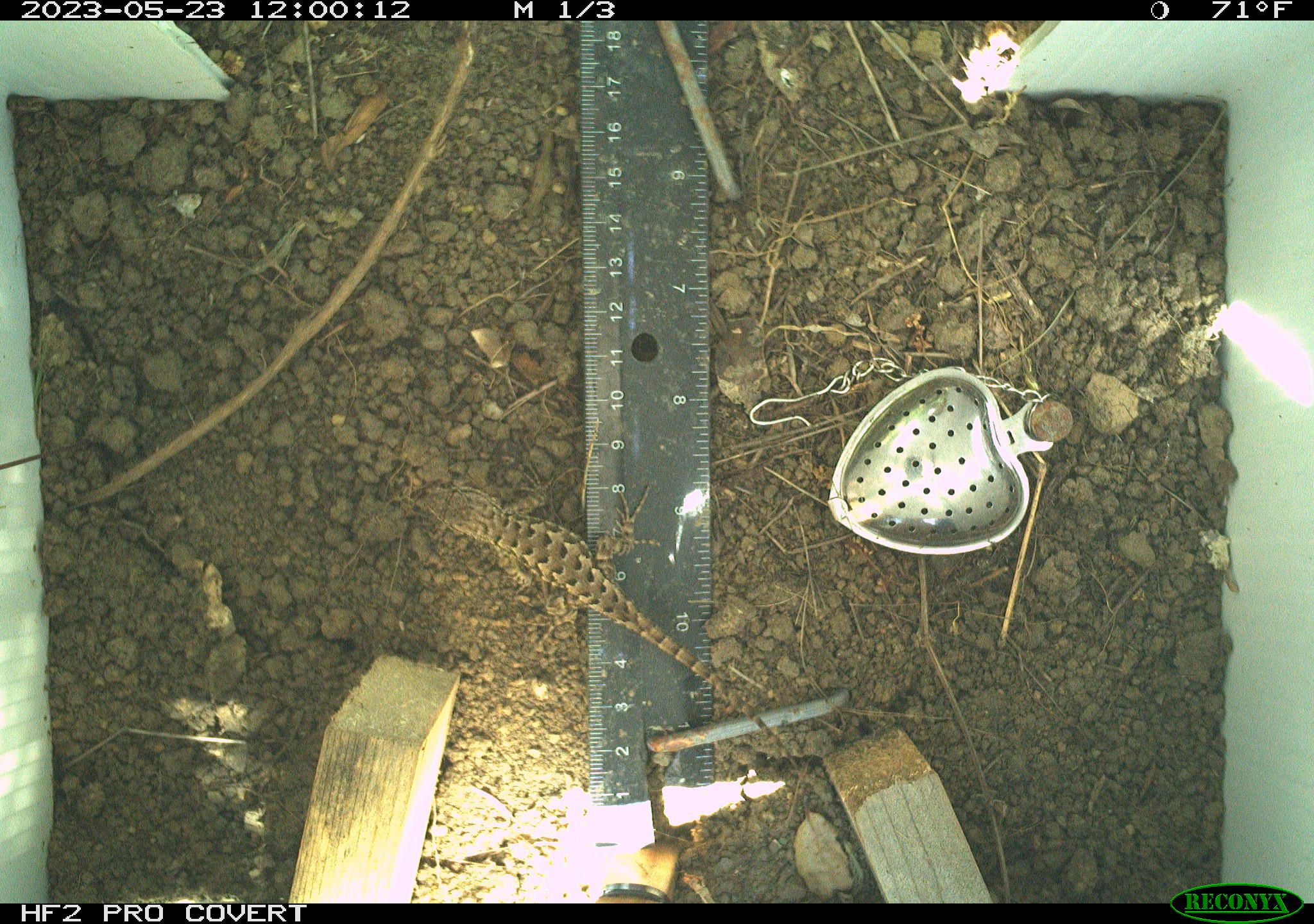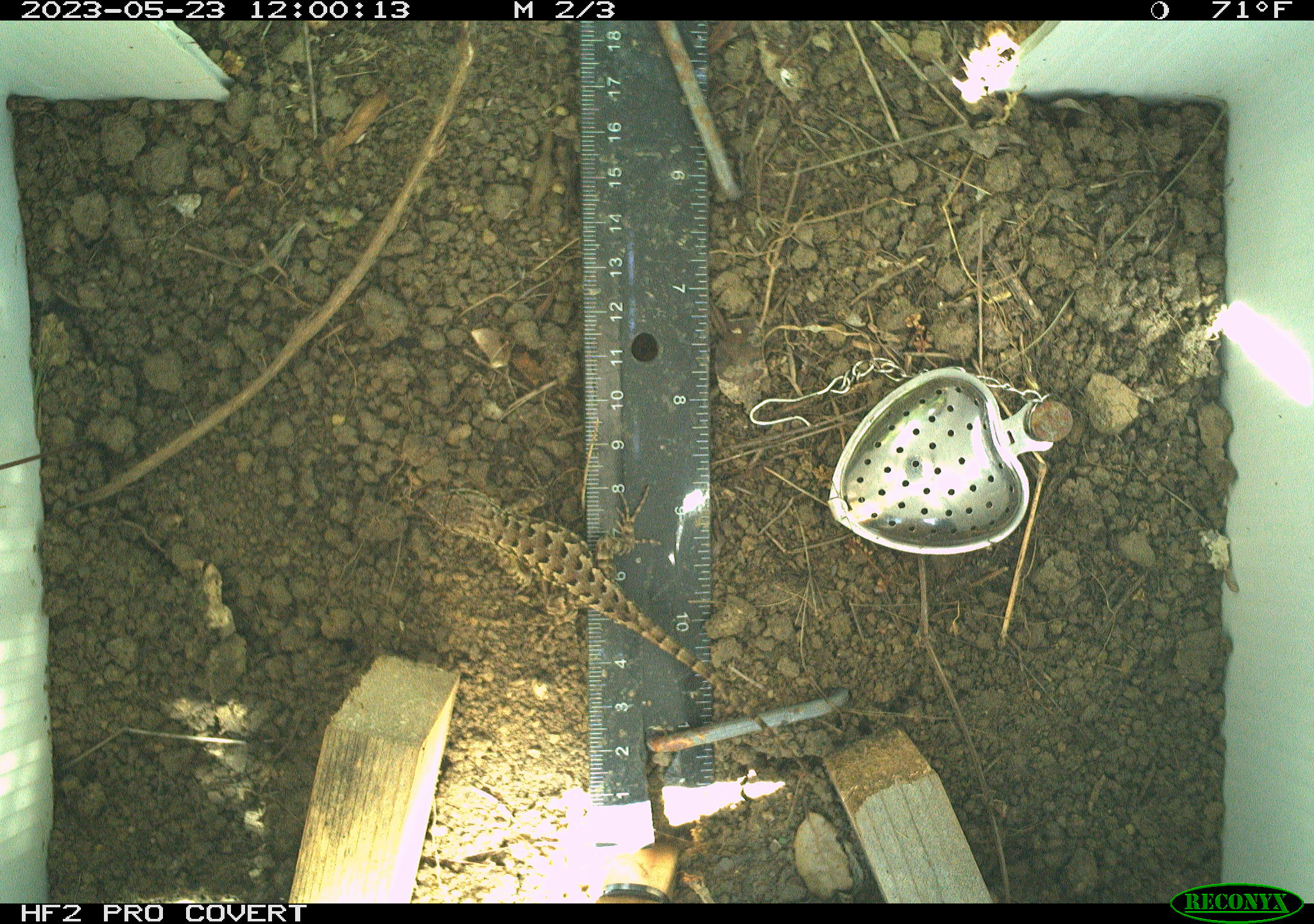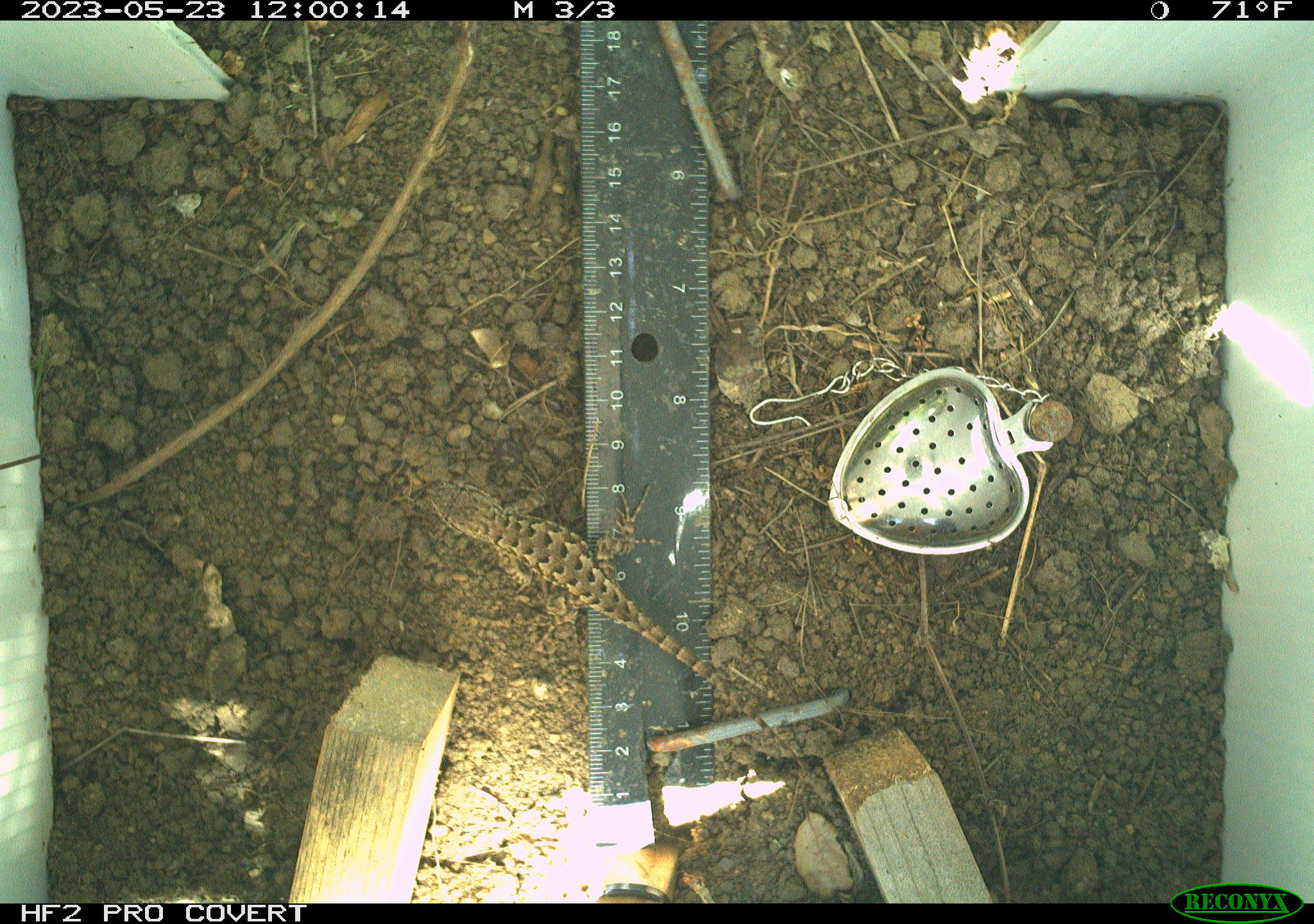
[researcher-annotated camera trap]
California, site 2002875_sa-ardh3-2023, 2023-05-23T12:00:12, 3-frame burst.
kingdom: Animalia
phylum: Chordata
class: Reptilia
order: Squamata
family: Phrynosomatidae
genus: Sceloporus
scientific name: Sceloporus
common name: spiny lizards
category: sceloporus species